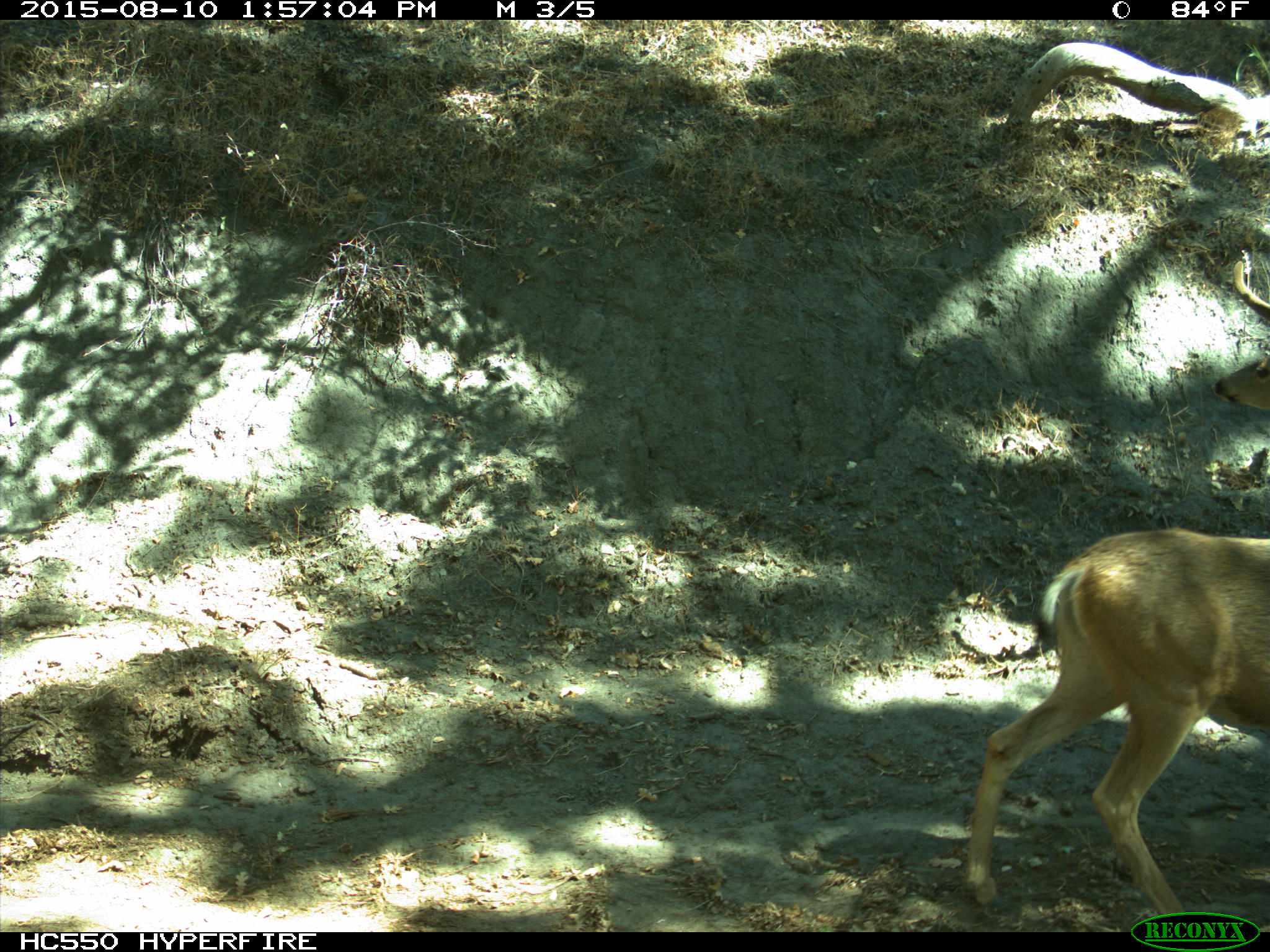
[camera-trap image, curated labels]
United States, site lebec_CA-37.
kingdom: Animalia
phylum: Chordata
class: Mammalia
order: Artiodactyla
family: Cervidae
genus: Odocoileus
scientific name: Odocoileus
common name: deer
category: unidentified deer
Unidentified deer (deer) (Odocoileus).